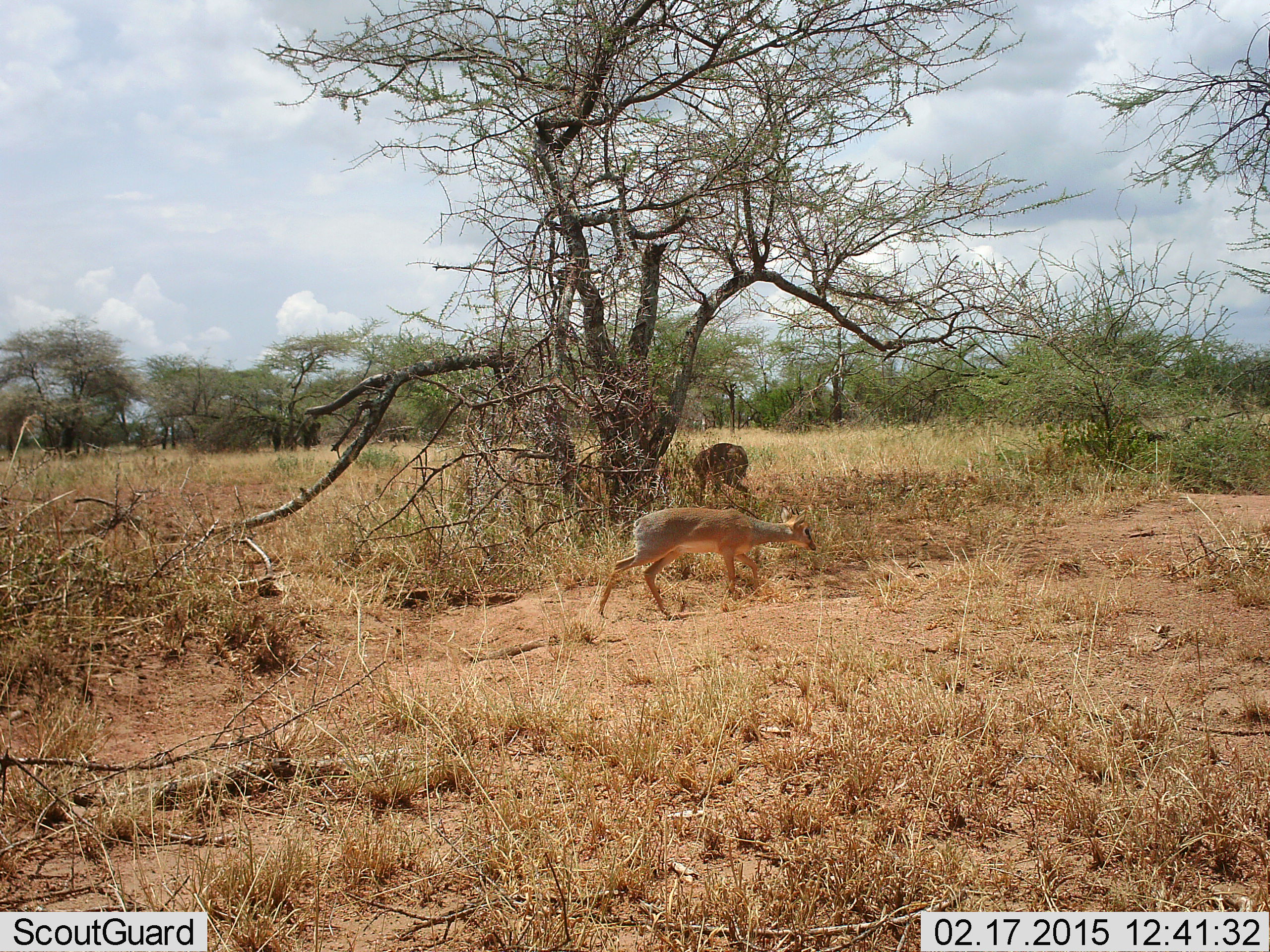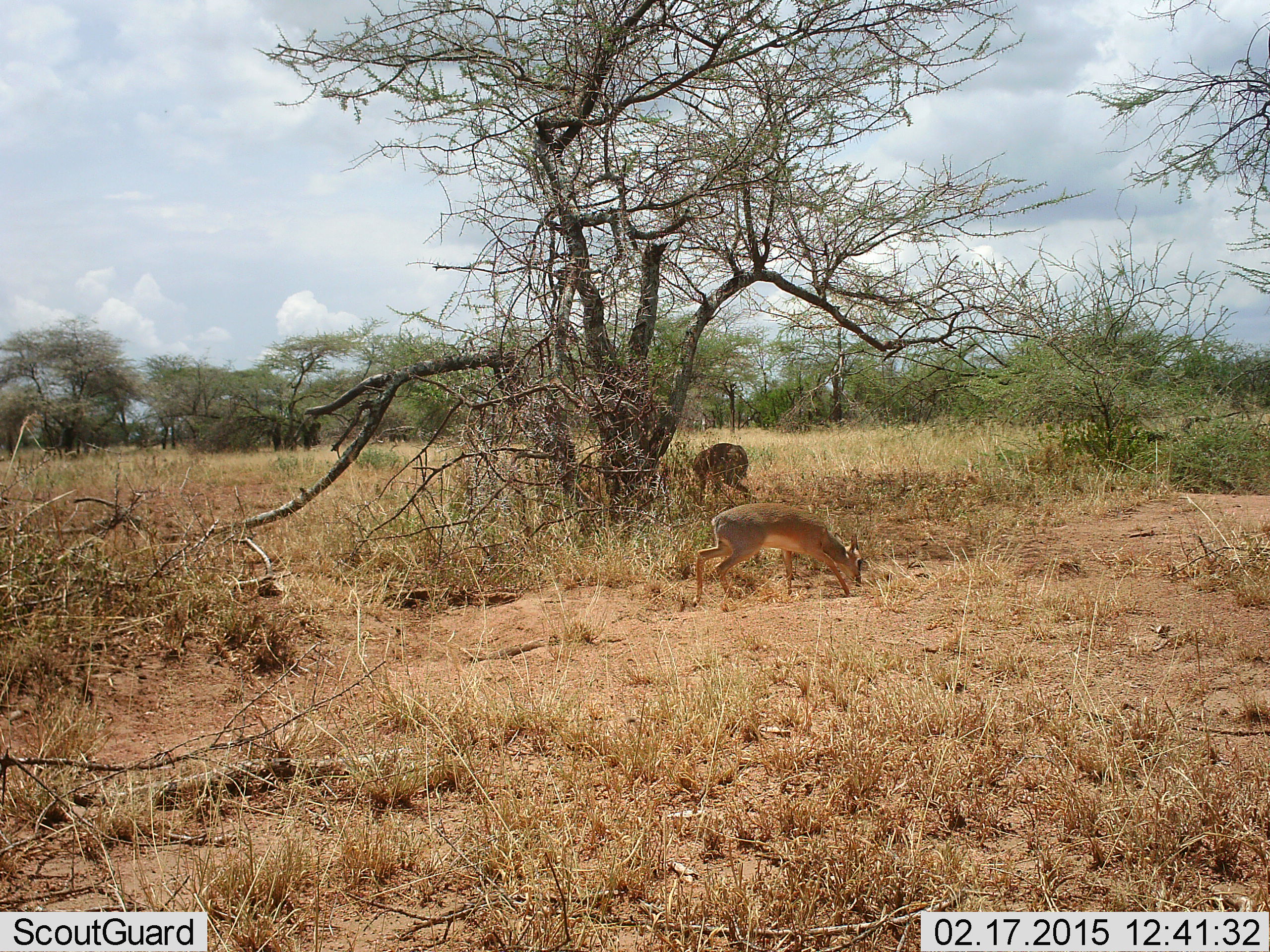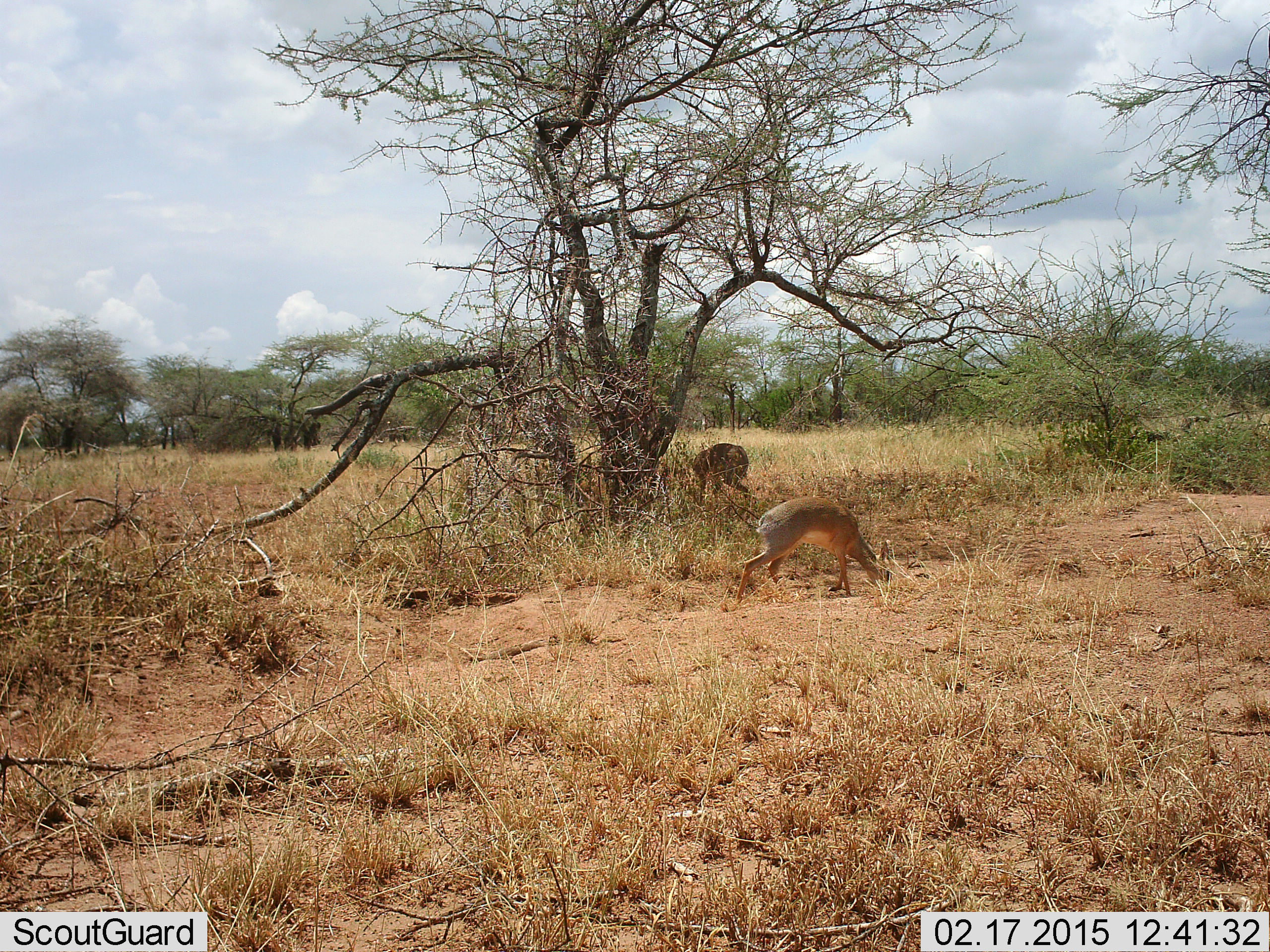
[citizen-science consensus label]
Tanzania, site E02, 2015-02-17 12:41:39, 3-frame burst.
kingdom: Animalia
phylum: Chordata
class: Mammalia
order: Artiodactyla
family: Bovidae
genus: Madoqua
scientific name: Madoqua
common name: dikdik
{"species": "dikdik (Madoqua)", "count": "2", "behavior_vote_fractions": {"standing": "40%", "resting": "0%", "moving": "90%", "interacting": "0%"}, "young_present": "0%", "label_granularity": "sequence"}